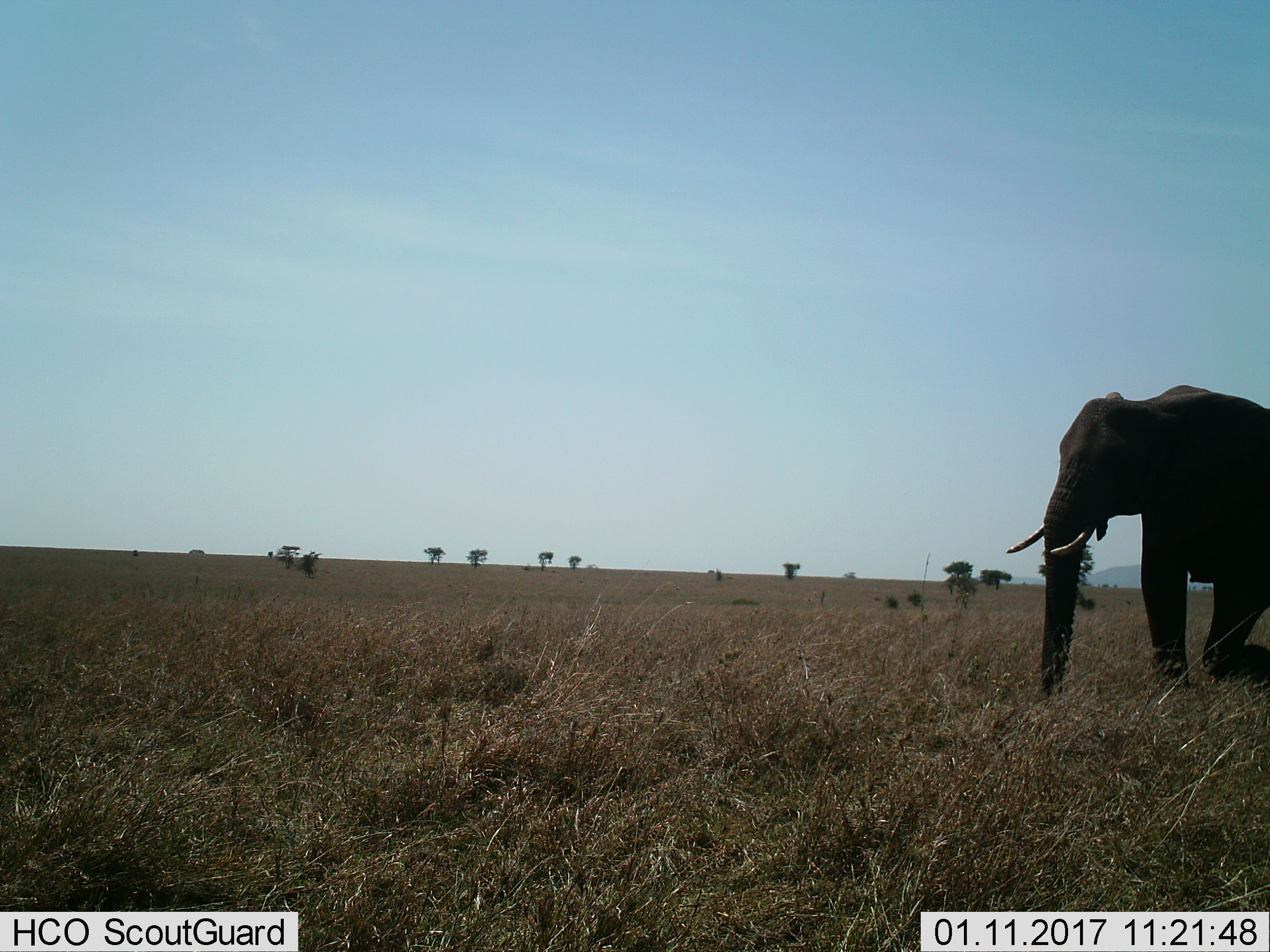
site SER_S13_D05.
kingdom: Animalia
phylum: Chordata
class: Mammalia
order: Proboscidea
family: Elephantidae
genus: Loxodonta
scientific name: Loxodonta africana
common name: african bush elephant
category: elephant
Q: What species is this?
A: Elephant (african bush elephant) (Loxodonta africana).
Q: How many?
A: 1.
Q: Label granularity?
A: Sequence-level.